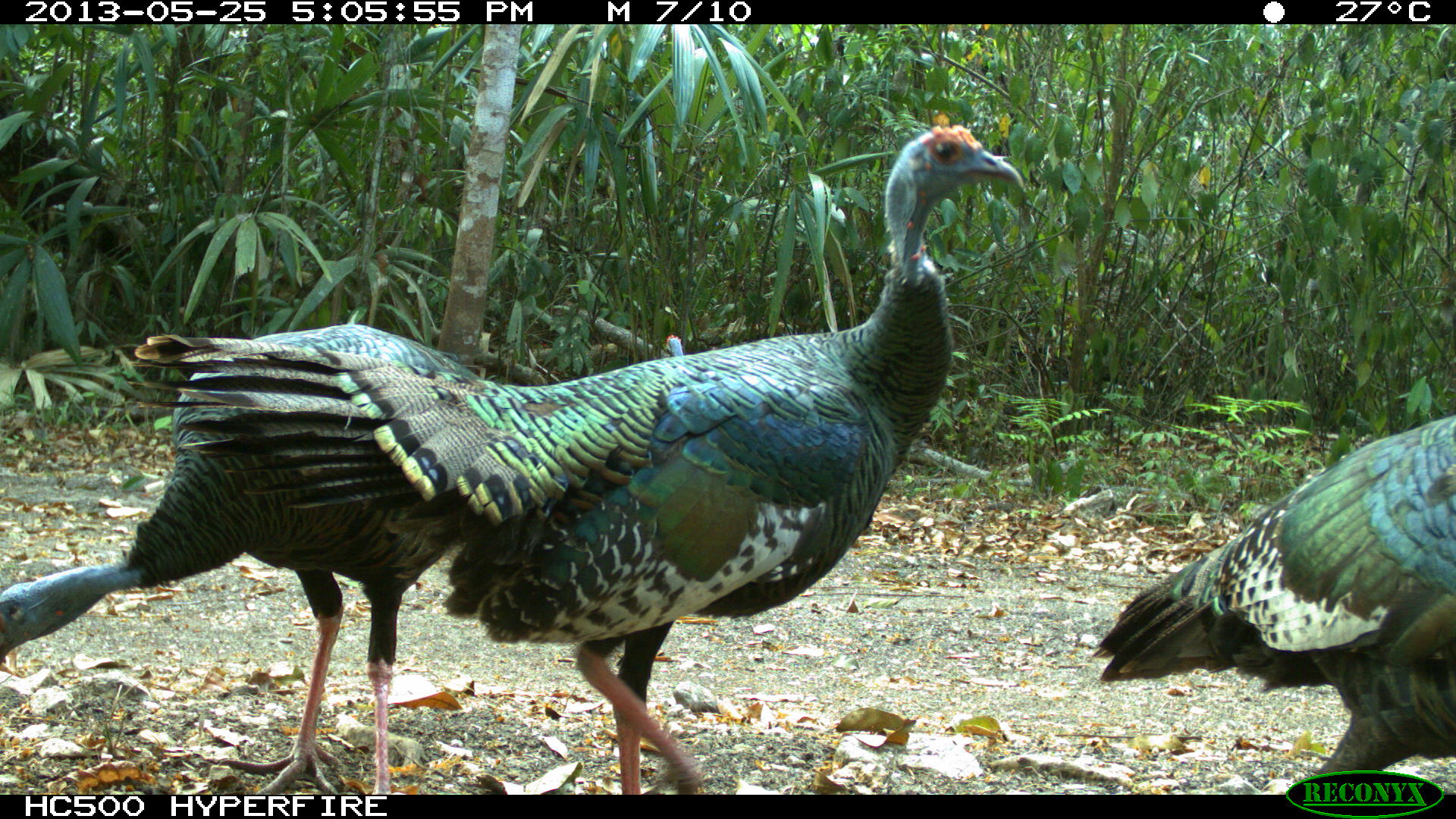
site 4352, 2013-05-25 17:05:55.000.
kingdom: Animalia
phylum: Chordata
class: Aves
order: Galliformes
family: Phasianidae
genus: Meleagris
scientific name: Meleagris ocellata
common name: ocellated turkey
Meleagris ocellata (ocellated turkey), count 4.